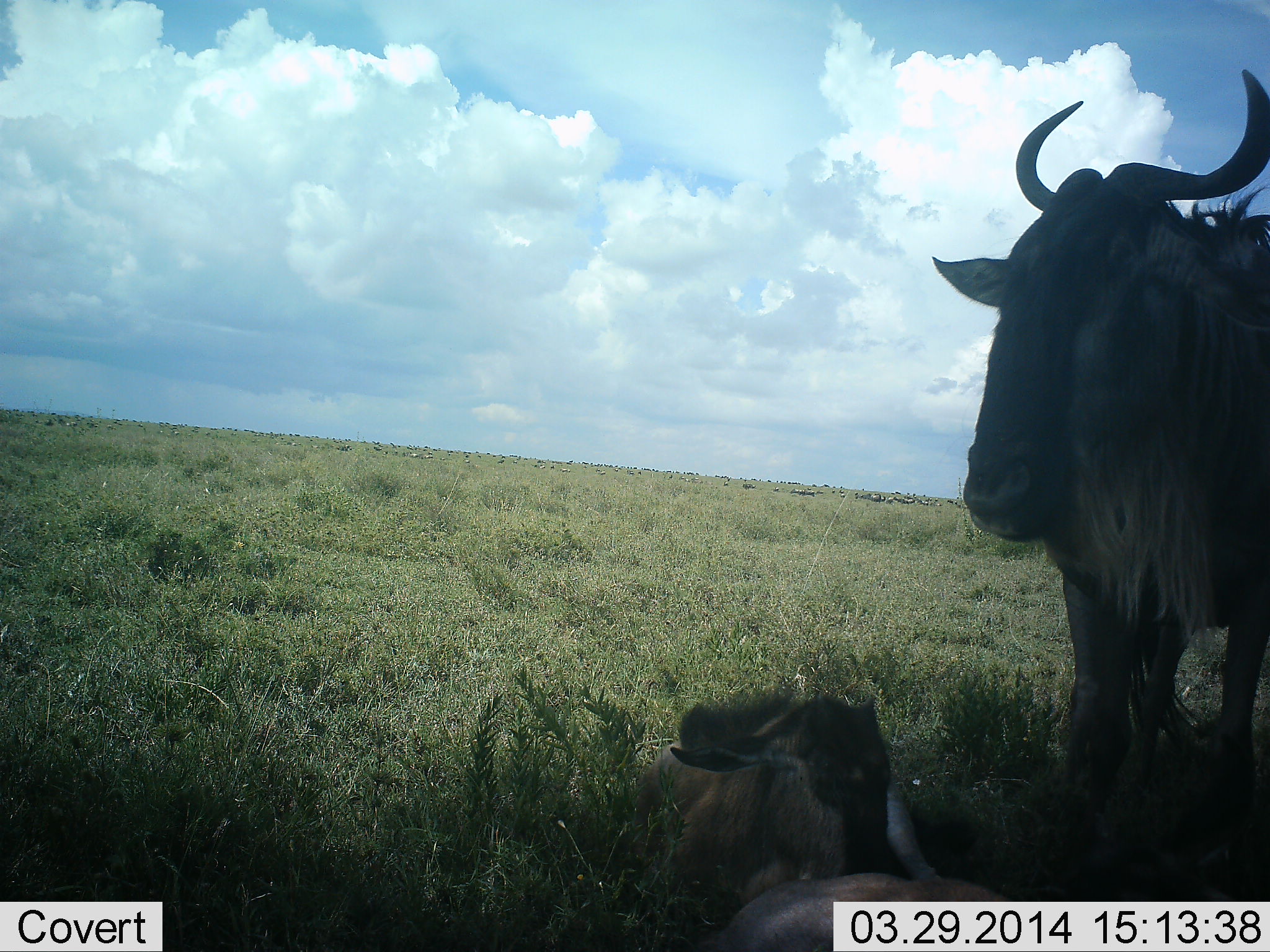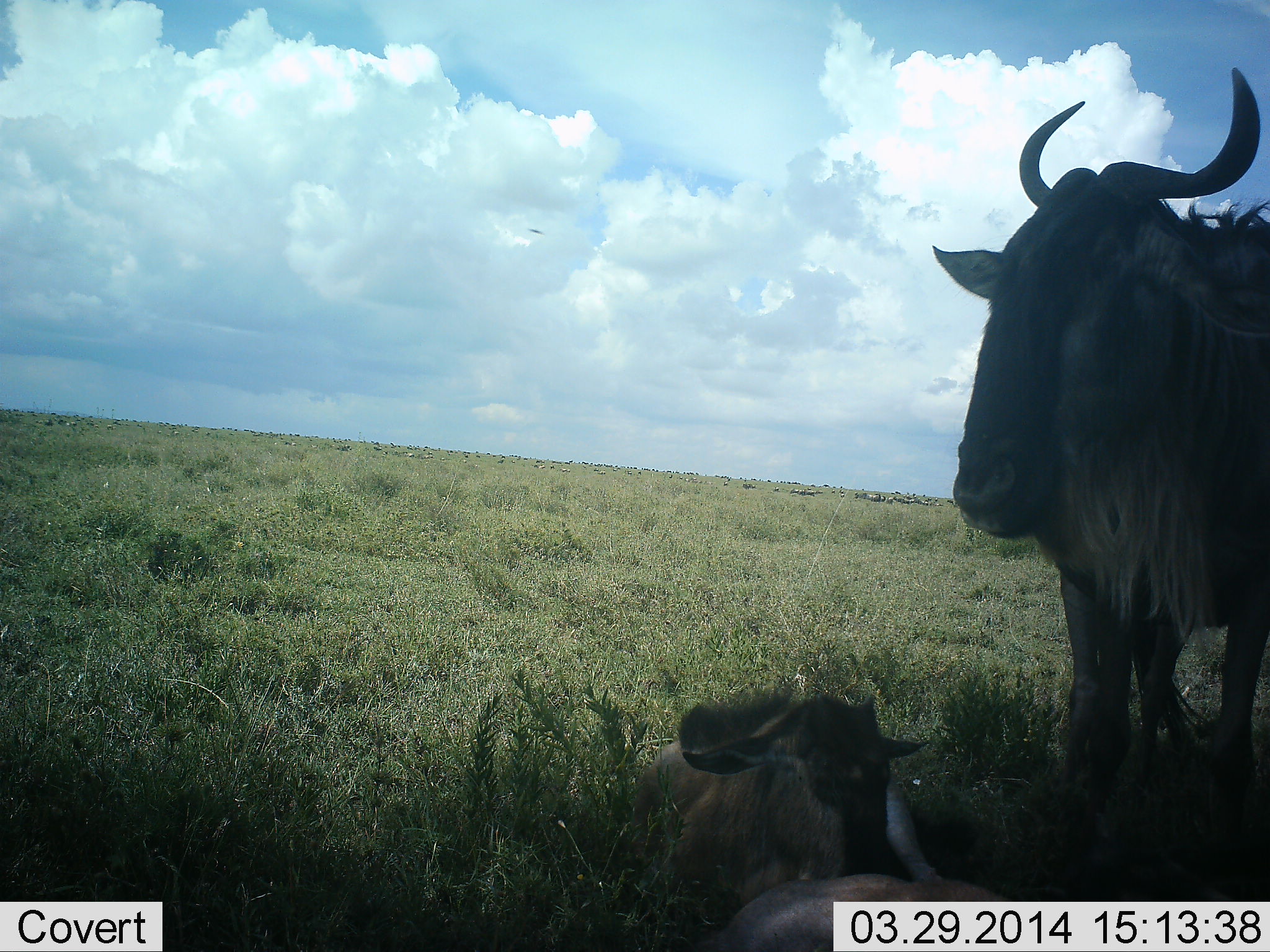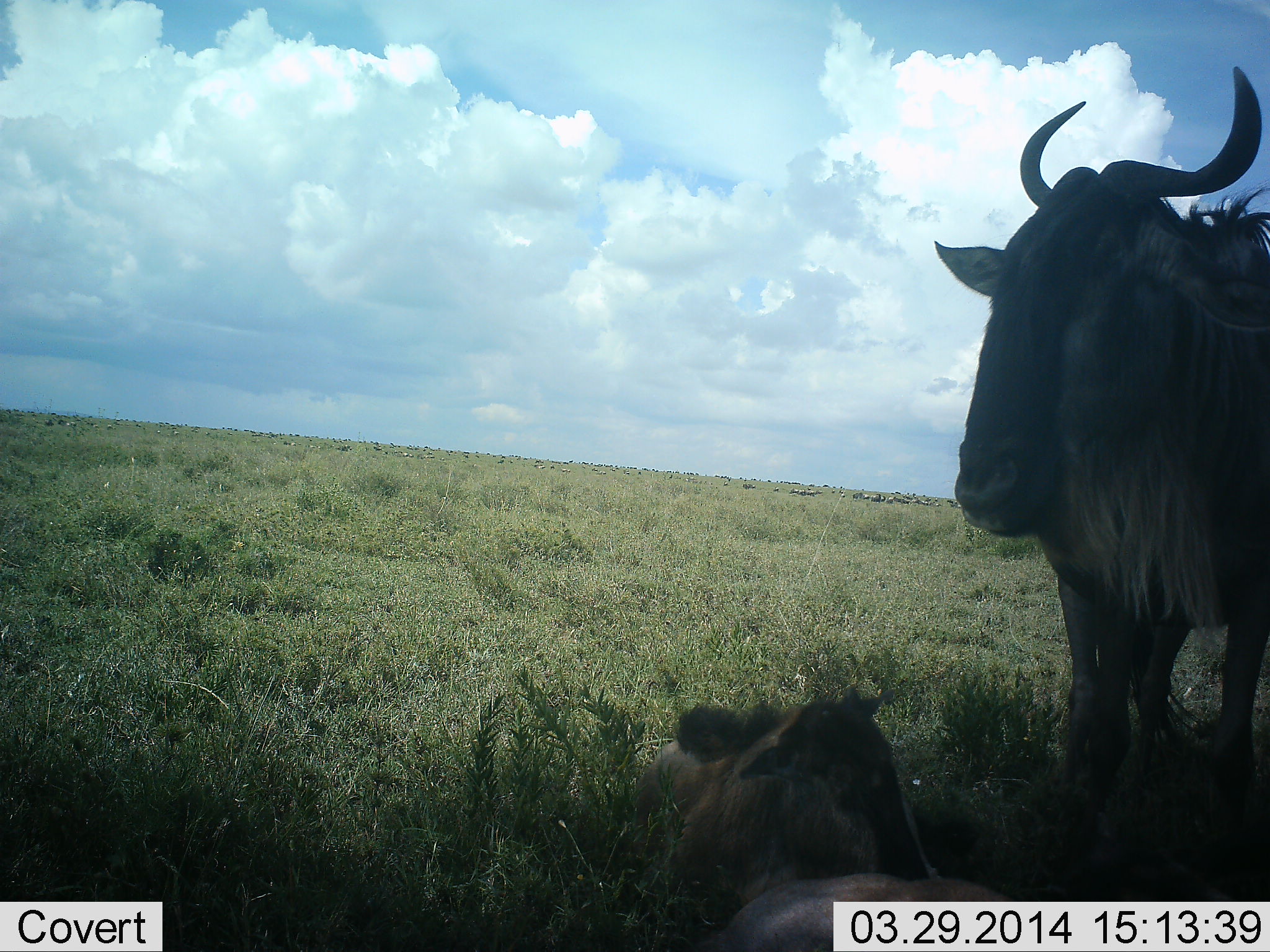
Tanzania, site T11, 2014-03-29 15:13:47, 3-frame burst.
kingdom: Animalia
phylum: Chordata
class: Mammalia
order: Artiodactyla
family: Bovidae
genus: Connochaetes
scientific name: Connochaetes taurinus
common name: blue wildebeest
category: wildebeest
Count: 2.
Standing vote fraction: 90%.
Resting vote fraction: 100%.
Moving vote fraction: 0%.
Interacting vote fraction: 0%.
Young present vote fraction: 40%.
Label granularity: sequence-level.